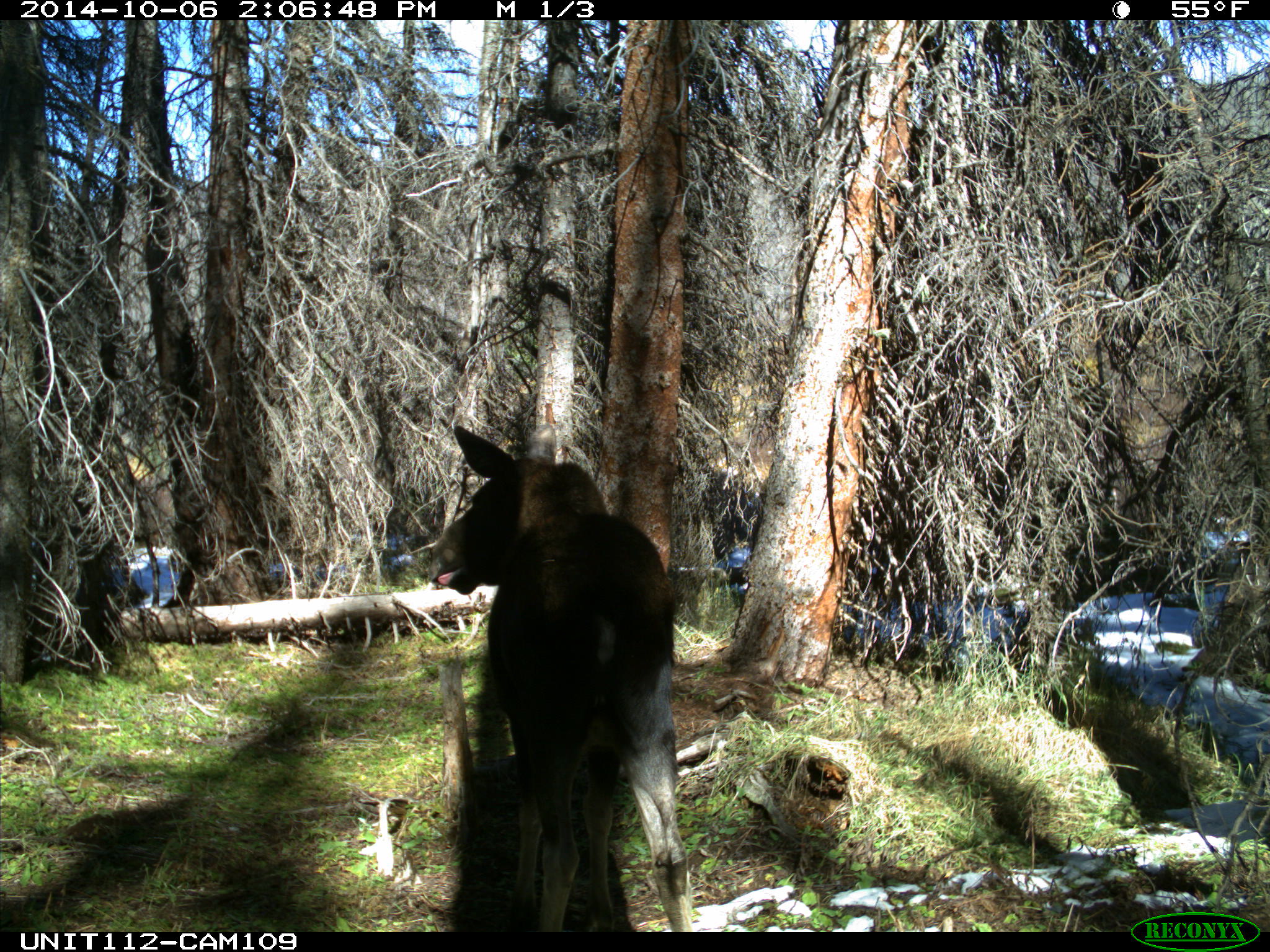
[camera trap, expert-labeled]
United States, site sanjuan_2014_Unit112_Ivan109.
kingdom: Animalia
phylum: Chordata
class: Mammalia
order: Artiodactyla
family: Cervidae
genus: Alces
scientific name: Alces alces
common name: moose